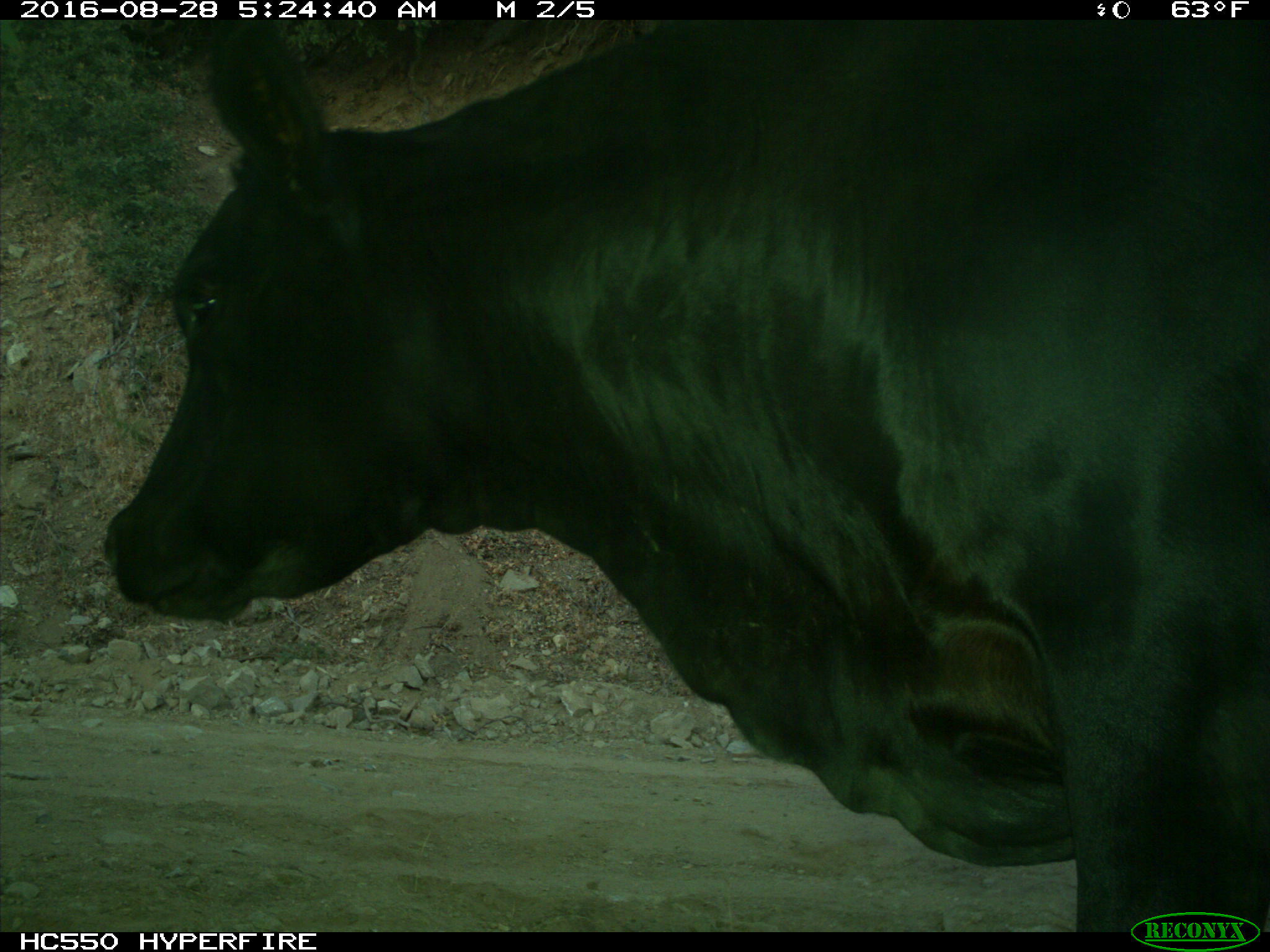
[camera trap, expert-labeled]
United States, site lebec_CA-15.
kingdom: Animalia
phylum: Chordata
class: Mammalia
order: Artiodactyla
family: Bovidae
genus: Bos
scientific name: Bos taurus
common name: domestic cow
Bos taurus (domestic cow).